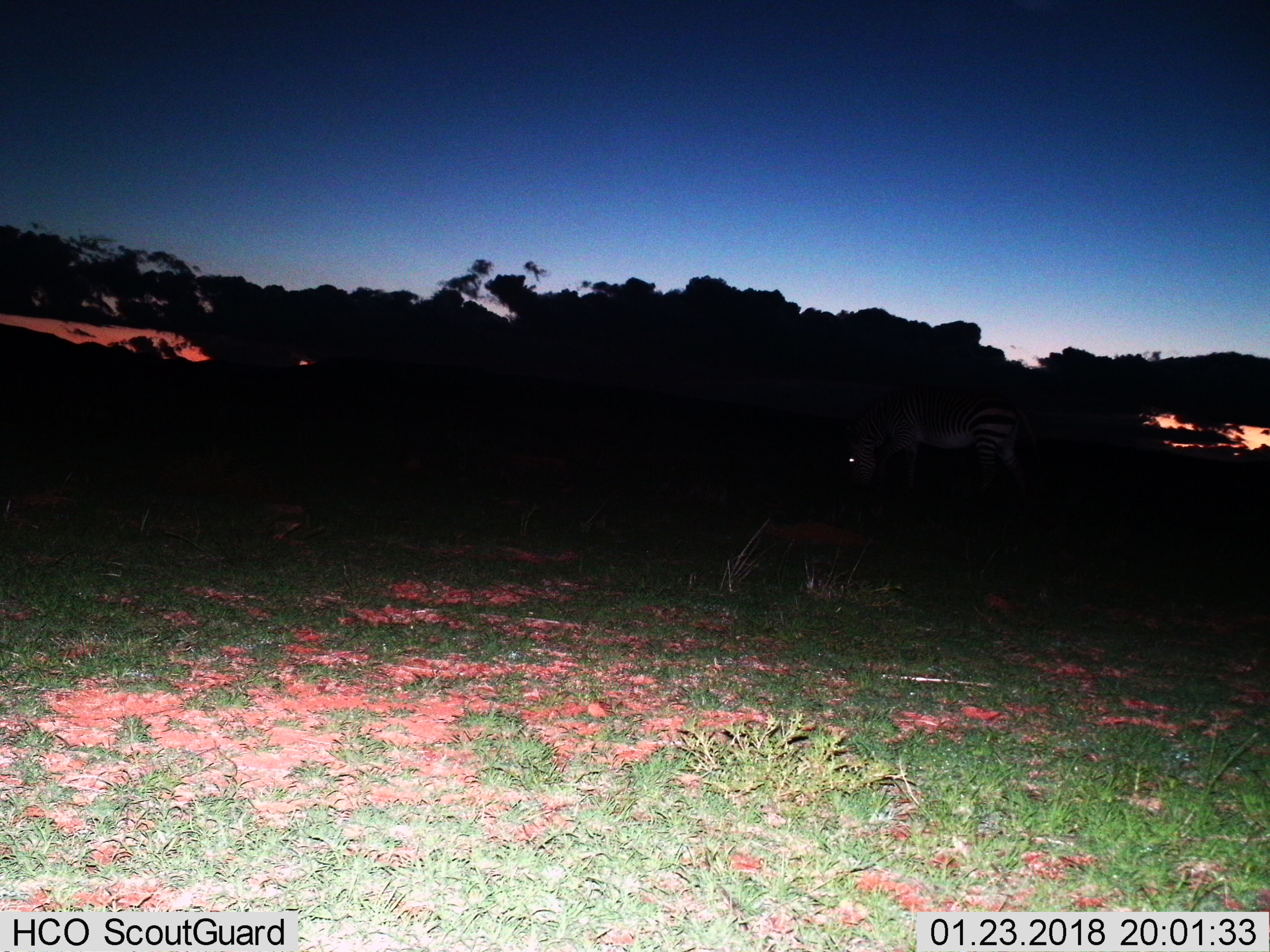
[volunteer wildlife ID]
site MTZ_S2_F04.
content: unidentified animal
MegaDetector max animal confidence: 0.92